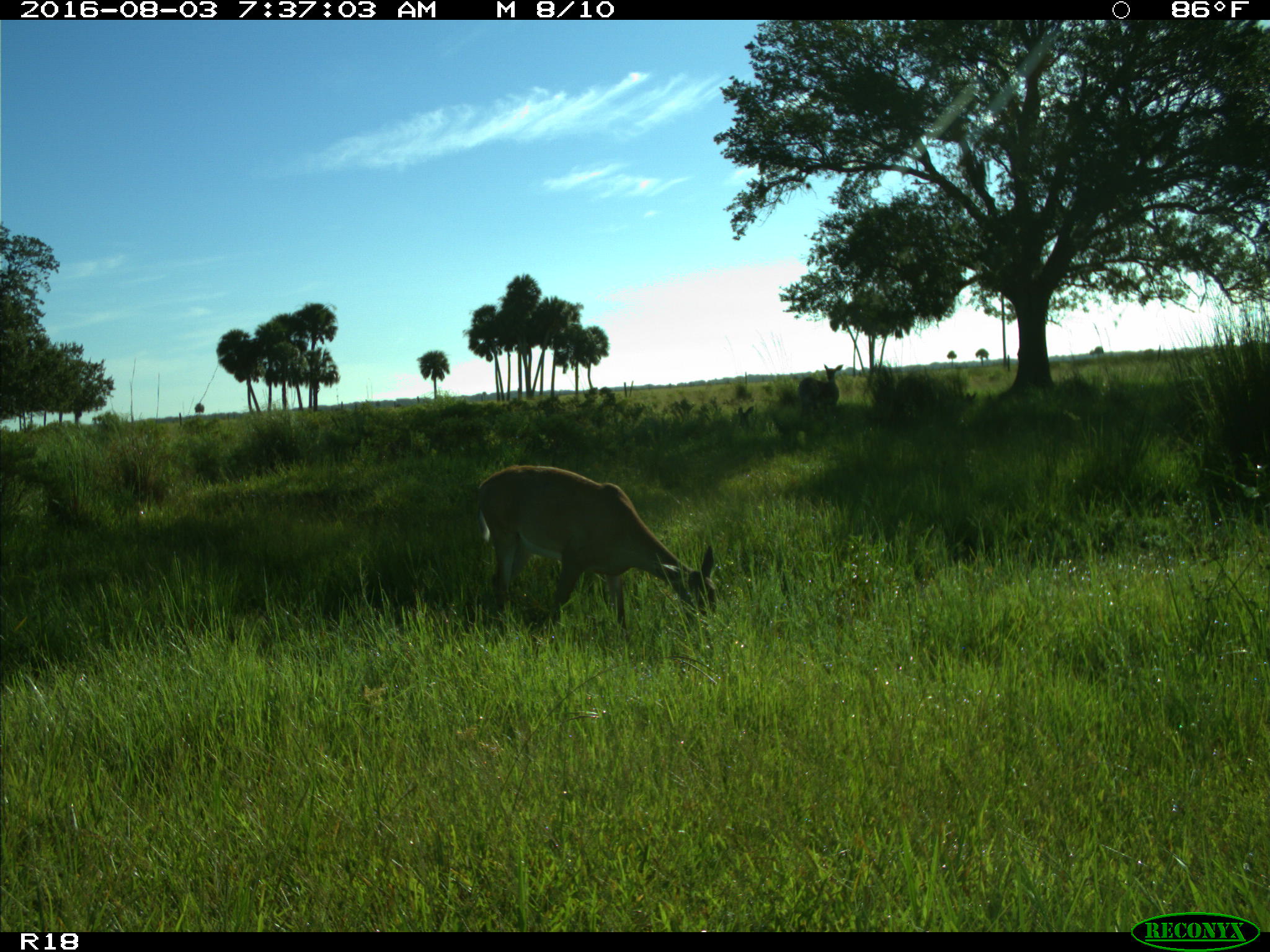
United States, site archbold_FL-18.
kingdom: Animalia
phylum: Chordata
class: Mammalia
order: Artiodactyla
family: Cervidae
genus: Odocoileus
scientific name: Odocoileus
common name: deer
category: unidentified deer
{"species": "unidentified deer (deer) (Odocoileus)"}